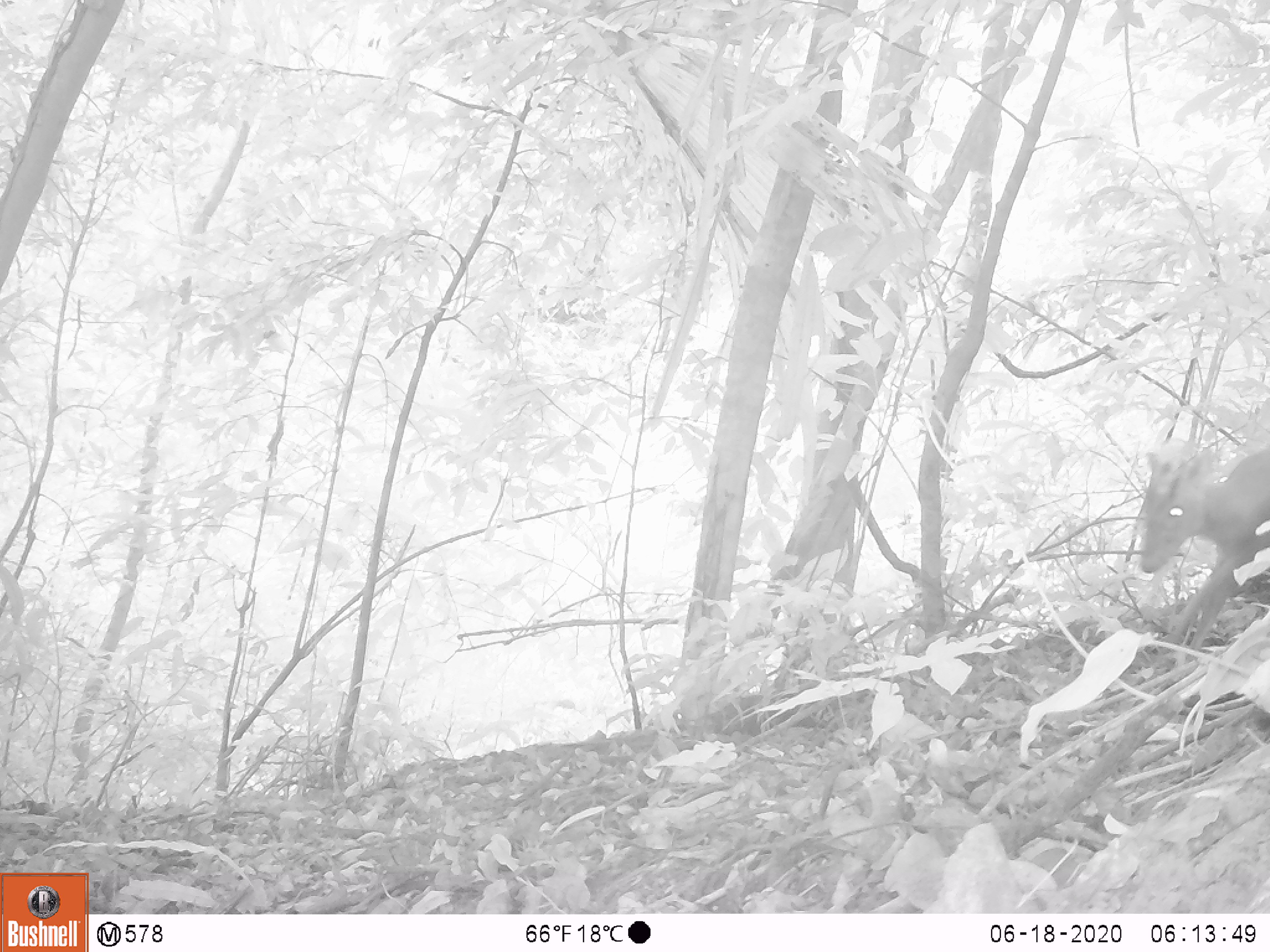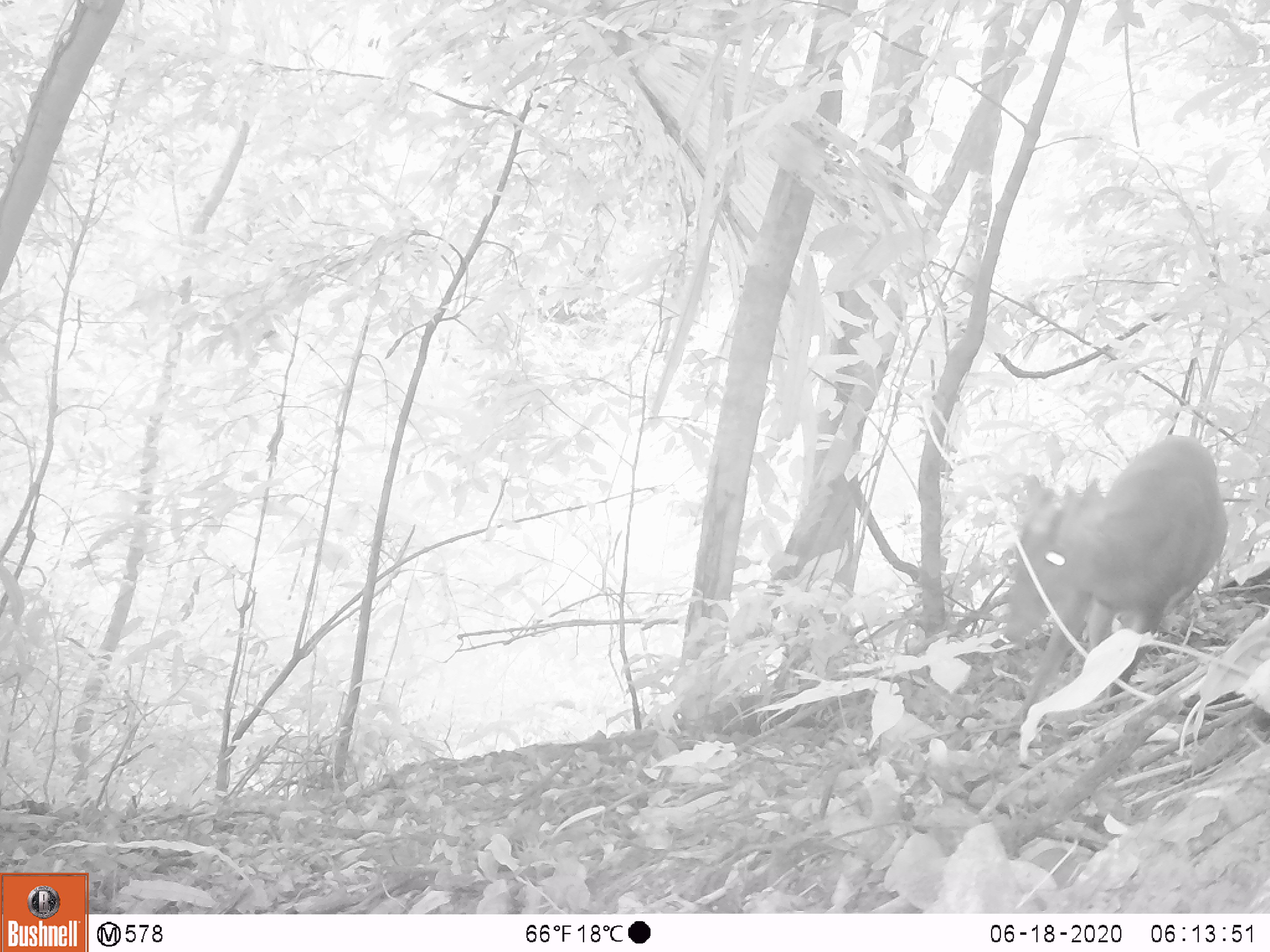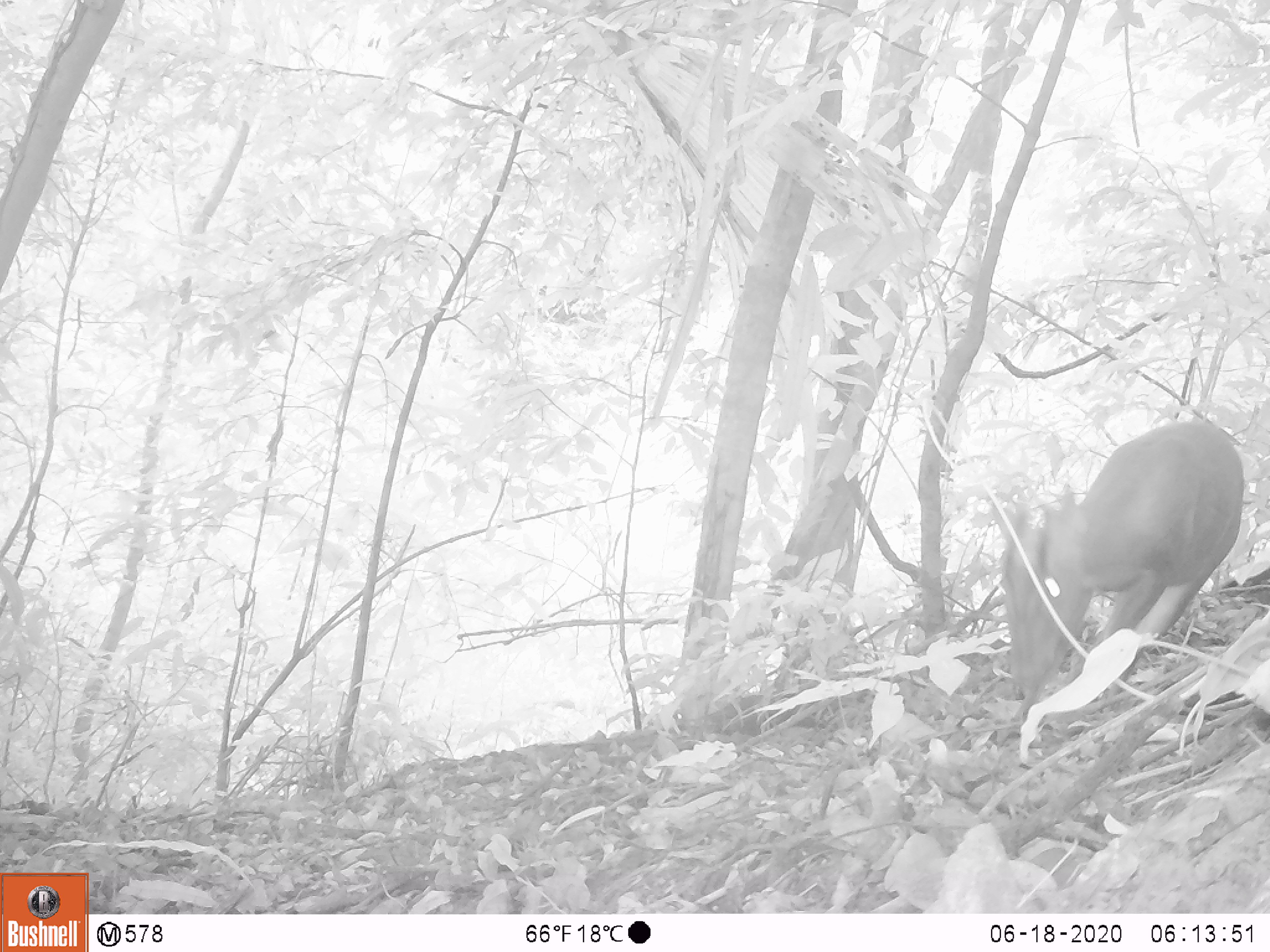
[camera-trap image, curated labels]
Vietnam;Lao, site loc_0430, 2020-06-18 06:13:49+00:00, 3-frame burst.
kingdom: Animalia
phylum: Chordata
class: Mammalia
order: Artiodactyla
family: Cervidae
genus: Muntiacus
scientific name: Muntiacus rooseveltorum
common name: roosevelt's muntjac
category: roosevelts muntjac group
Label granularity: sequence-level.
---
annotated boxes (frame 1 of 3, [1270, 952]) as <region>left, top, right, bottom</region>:
roosevelts muntjac group: <region>1137, 444, 1270, 648</region>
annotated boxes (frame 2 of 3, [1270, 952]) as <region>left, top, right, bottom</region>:
roosevelts muntjac group: <region>1003, 432, 1229, 742</region>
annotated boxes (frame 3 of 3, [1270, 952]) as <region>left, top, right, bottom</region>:
roosevelts muntjac group: <region>988, 420, 1243, 696</region>